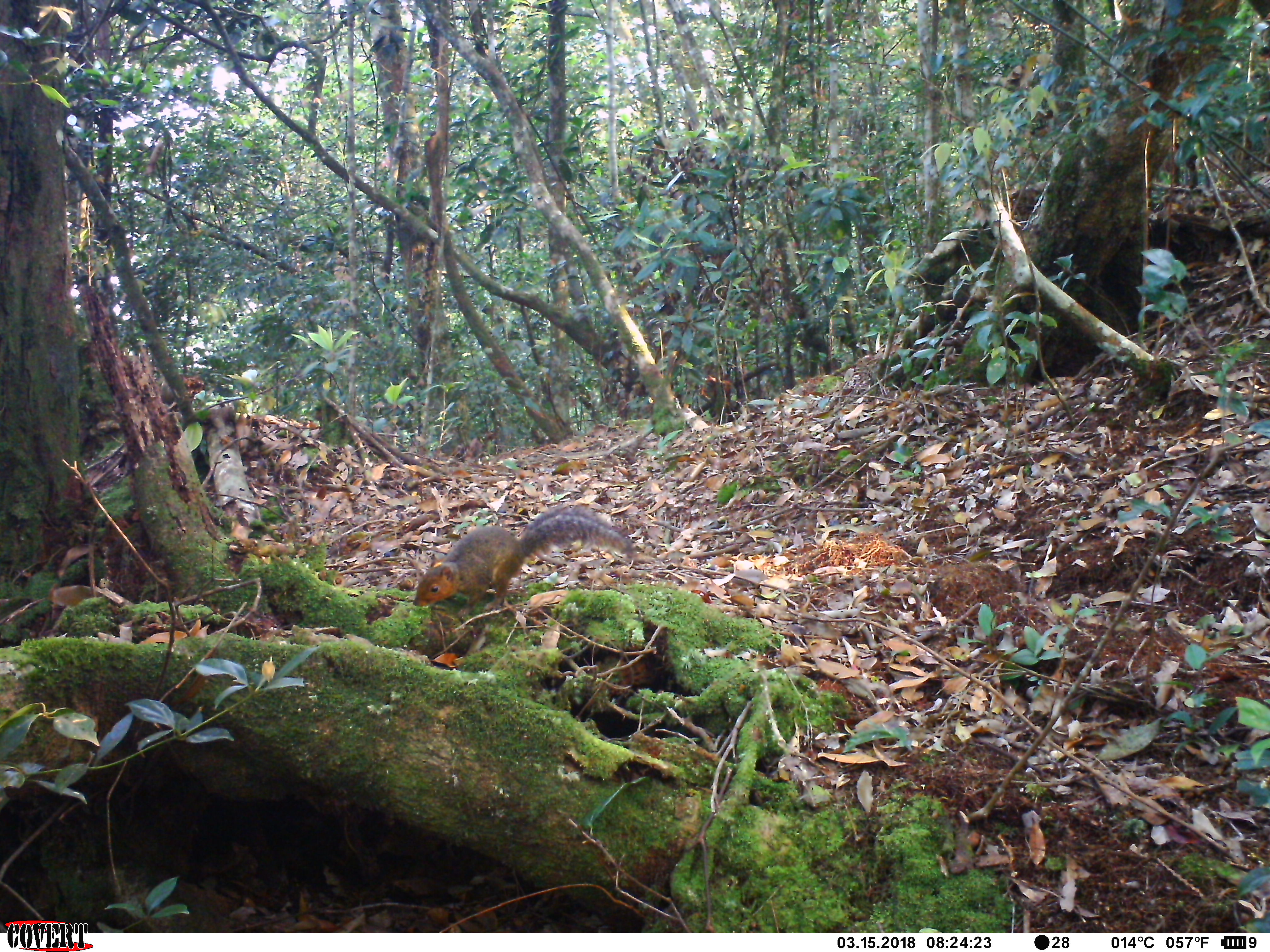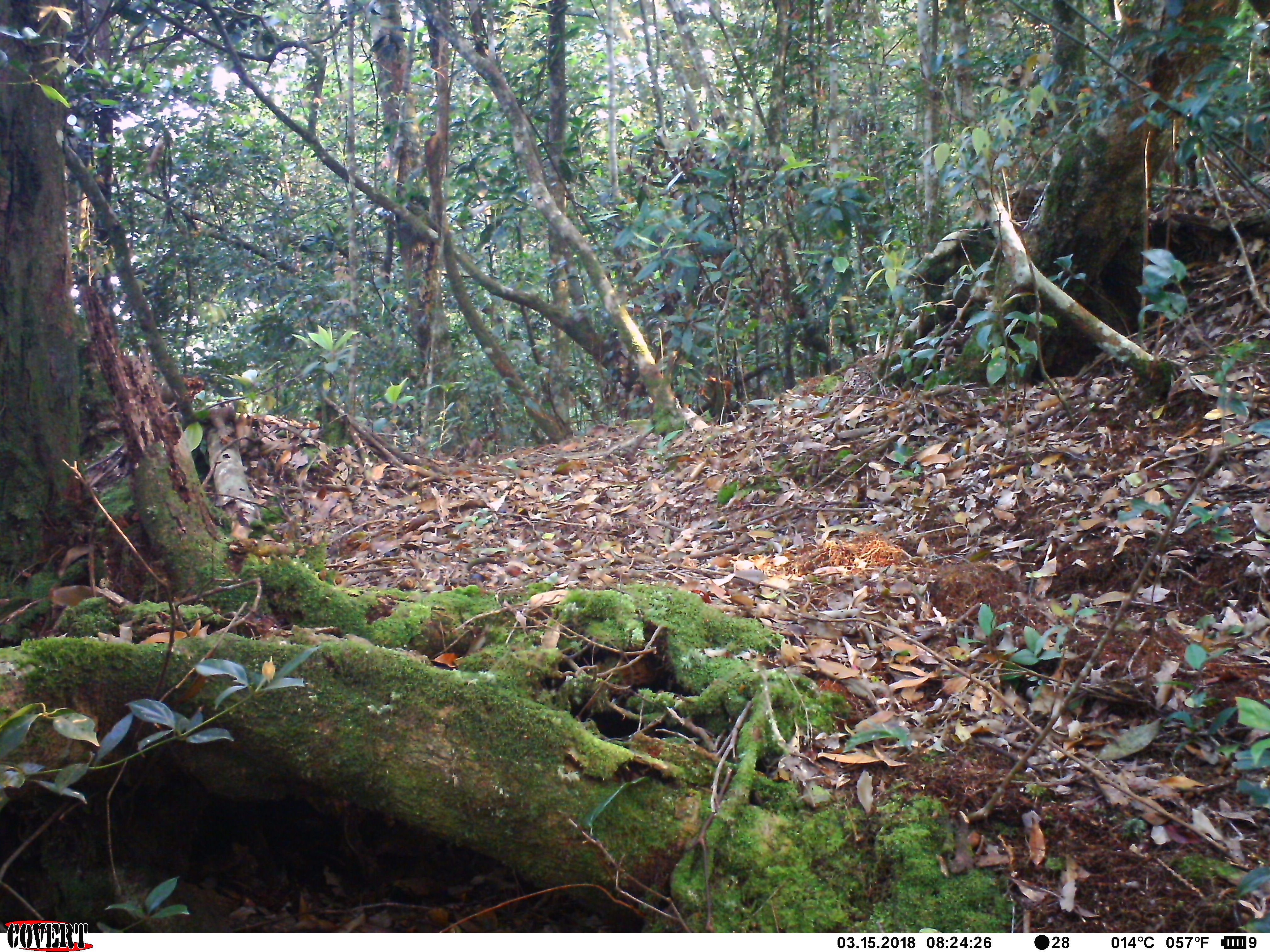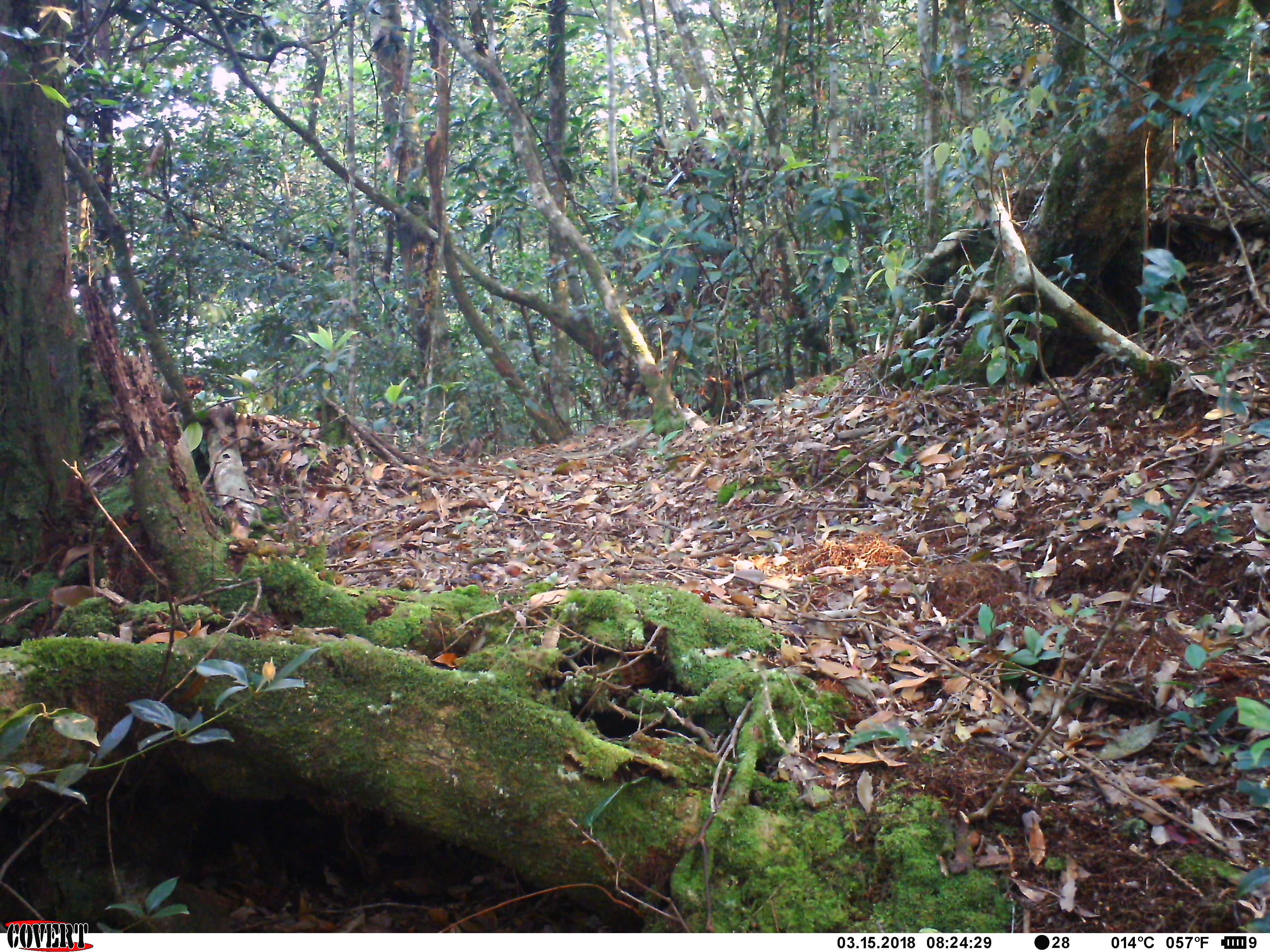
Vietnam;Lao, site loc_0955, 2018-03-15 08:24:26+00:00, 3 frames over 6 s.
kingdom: Animalia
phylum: Chordata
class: Mammalia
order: Rodentia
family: Sciuridae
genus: Dremomys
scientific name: Dremomys rufigenis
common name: red-cheeked squirrel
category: red cheeked squirrel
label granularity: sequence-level